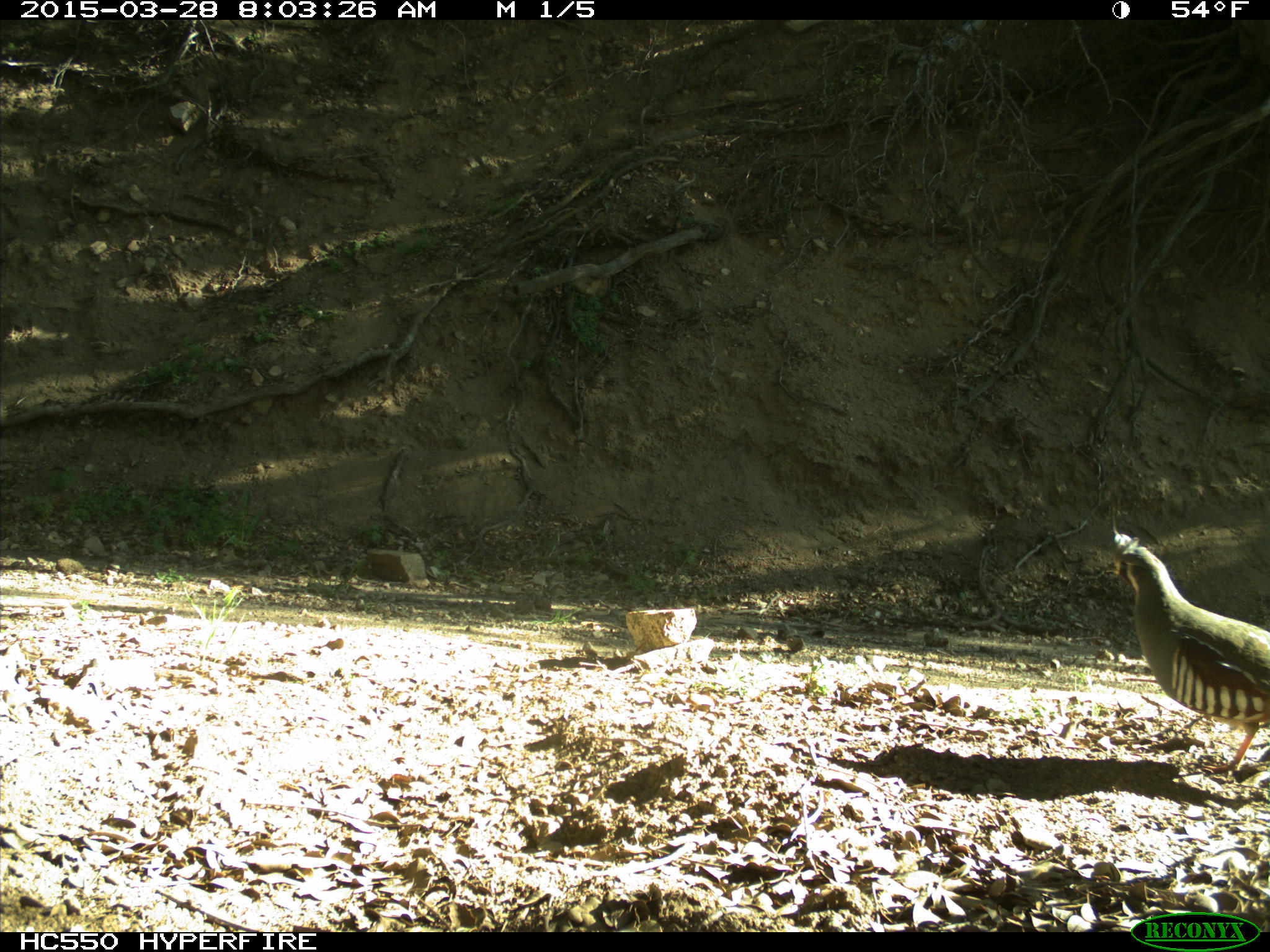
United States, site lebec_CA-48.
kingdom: Animalia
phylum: Chordata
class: Aves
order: Galliformes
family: Odontophoridae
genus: Callipepla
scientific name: Callipepla californica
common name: california quail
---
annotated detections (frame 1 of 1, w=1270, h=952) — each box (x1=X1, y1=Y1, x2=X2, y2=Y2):
animal: (x1=1106, y1=532, x2=1270, y2=776)